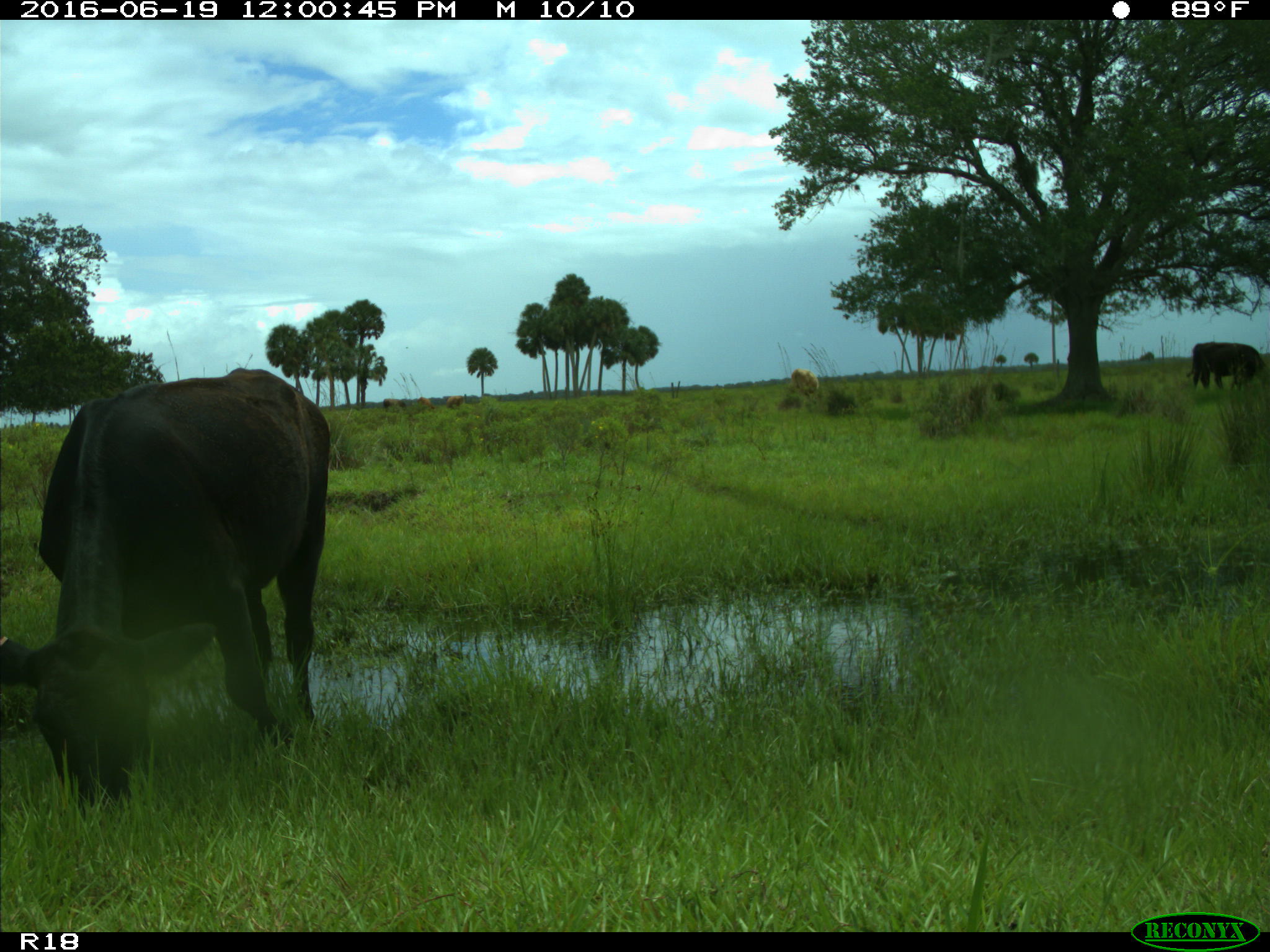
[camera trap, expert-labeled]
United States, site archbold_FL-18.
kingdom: Animalia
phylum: Chordata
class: Mammalia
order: Artiodactyla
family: Bovidae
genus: Bos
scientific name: Bos taurus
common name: domestic cow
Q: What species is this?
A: Bos taurus (domestic cow).